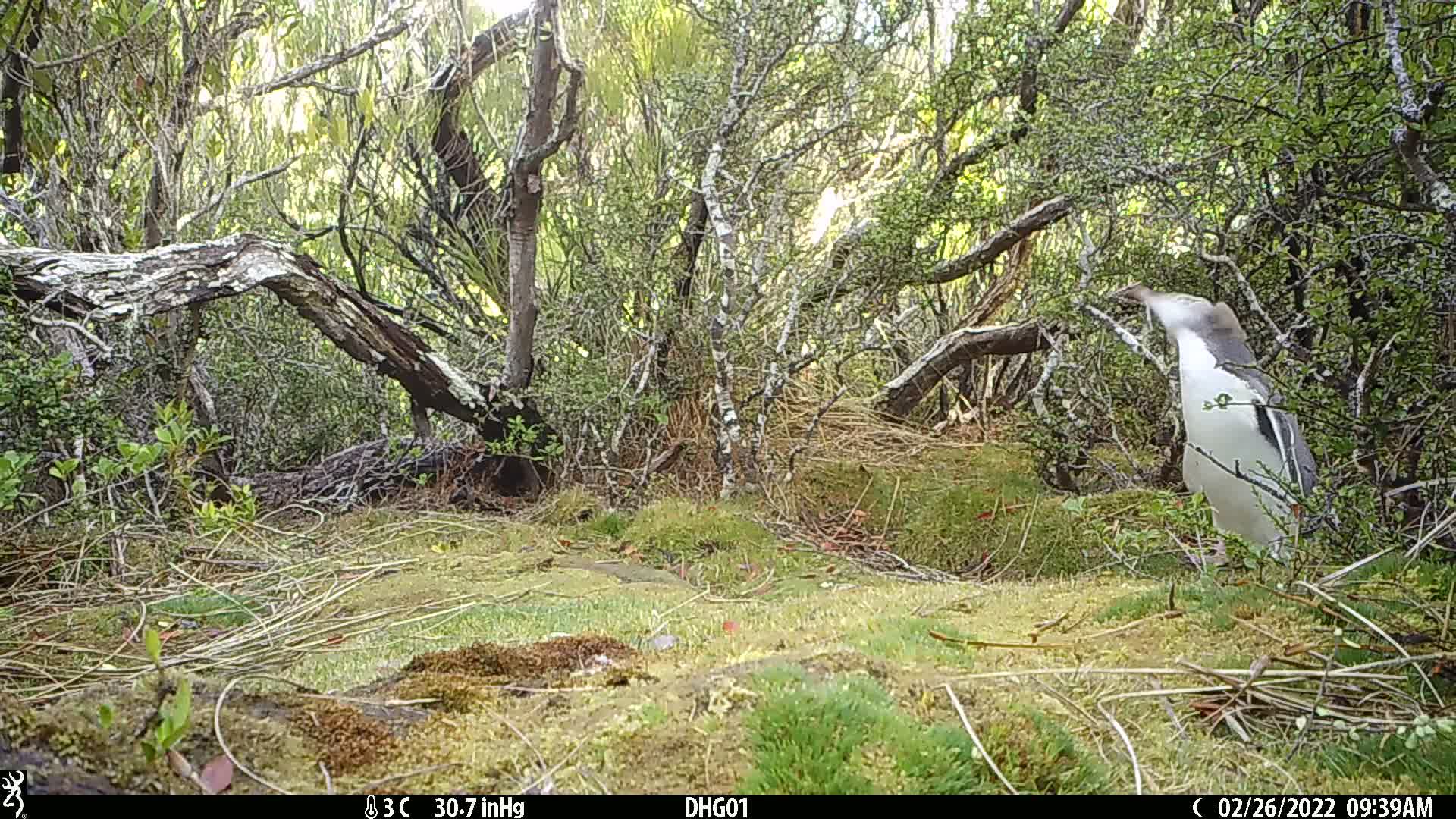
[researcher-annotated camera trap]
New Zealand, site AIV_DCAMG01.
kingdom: Animalia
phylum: Chordata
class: Aves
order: Sphenisciformes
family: Spheniscidae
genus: Megadyptes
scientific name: Megadyptes antipodes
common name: yellow-eyed penguin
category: yellow eyed penguin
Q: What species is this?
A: Yellow eyed penguin (yellow-eyed penguin) (Megadyptes antipodes).